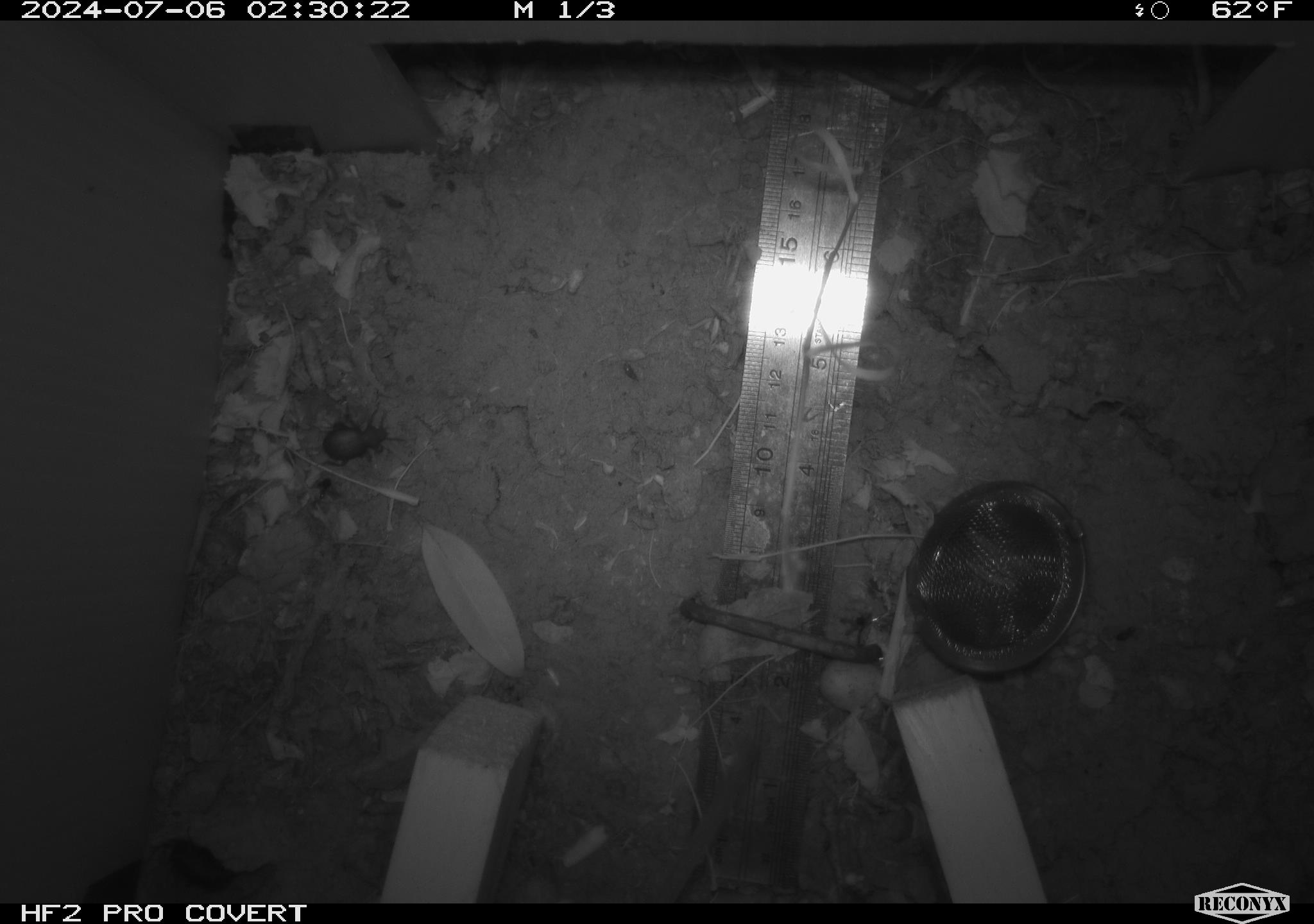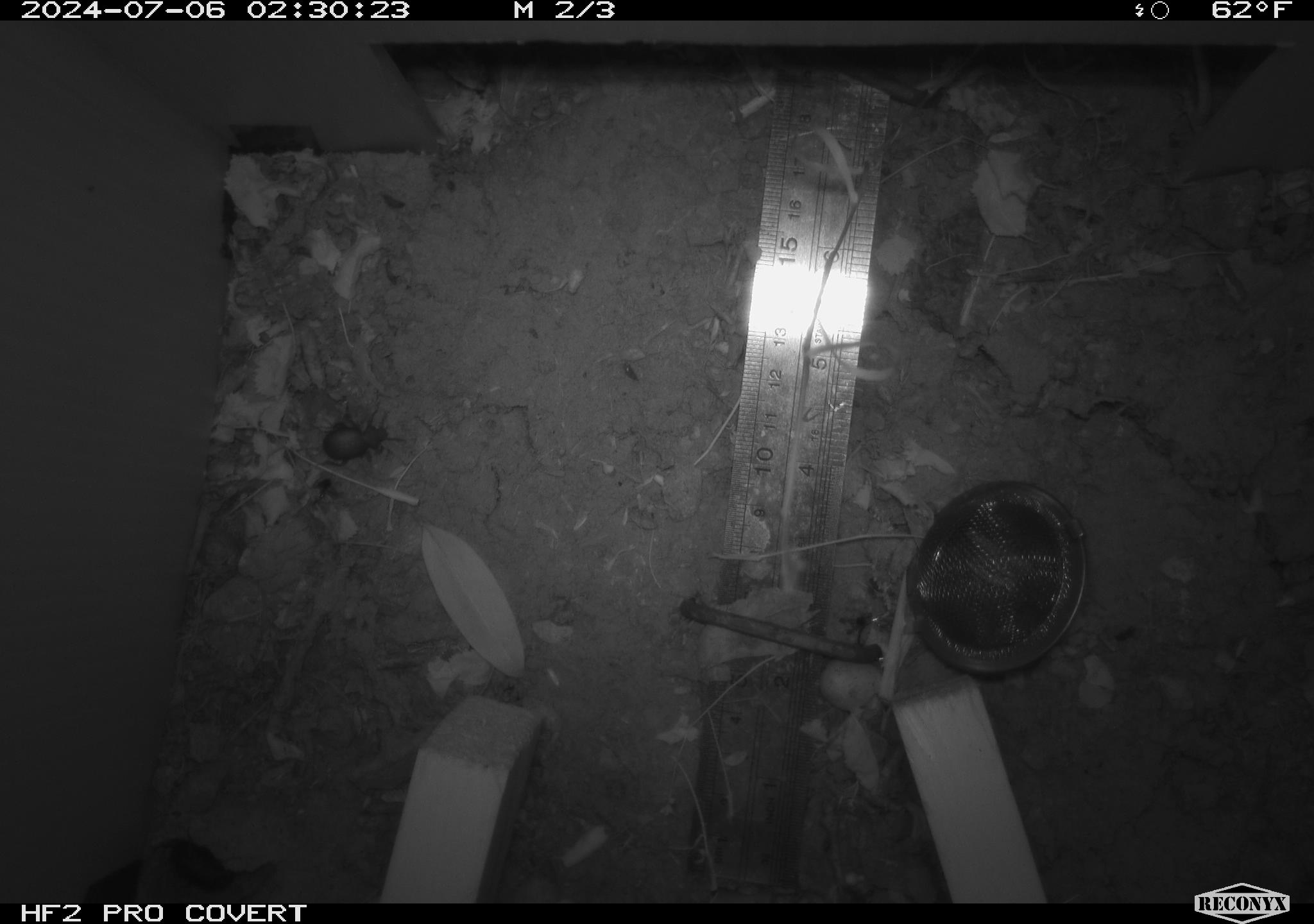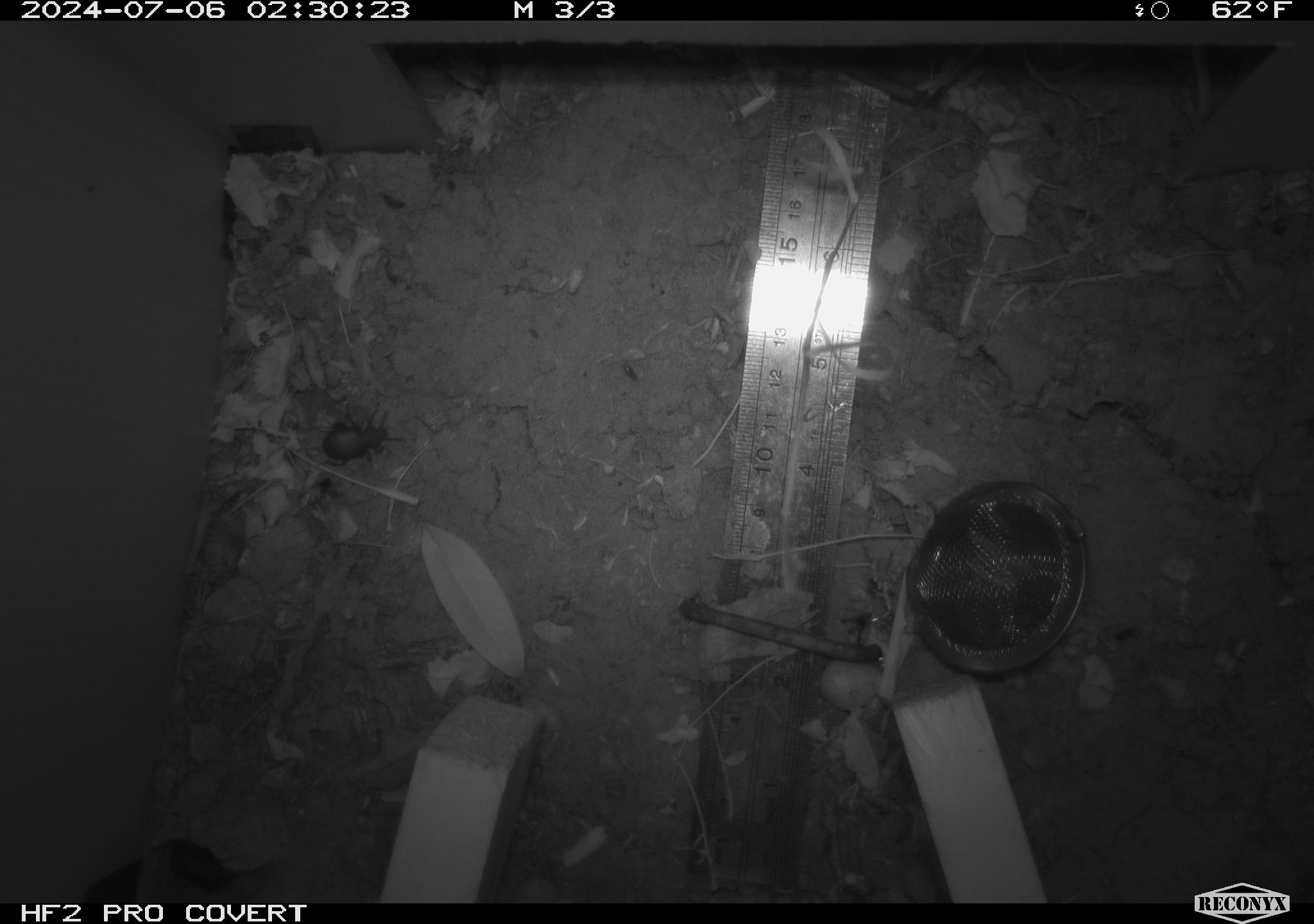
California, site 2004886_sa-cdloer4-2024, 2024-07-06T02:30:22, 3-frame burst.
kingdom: Animalia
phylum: Arthropoda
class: Insecta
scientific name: Insecta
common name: insect